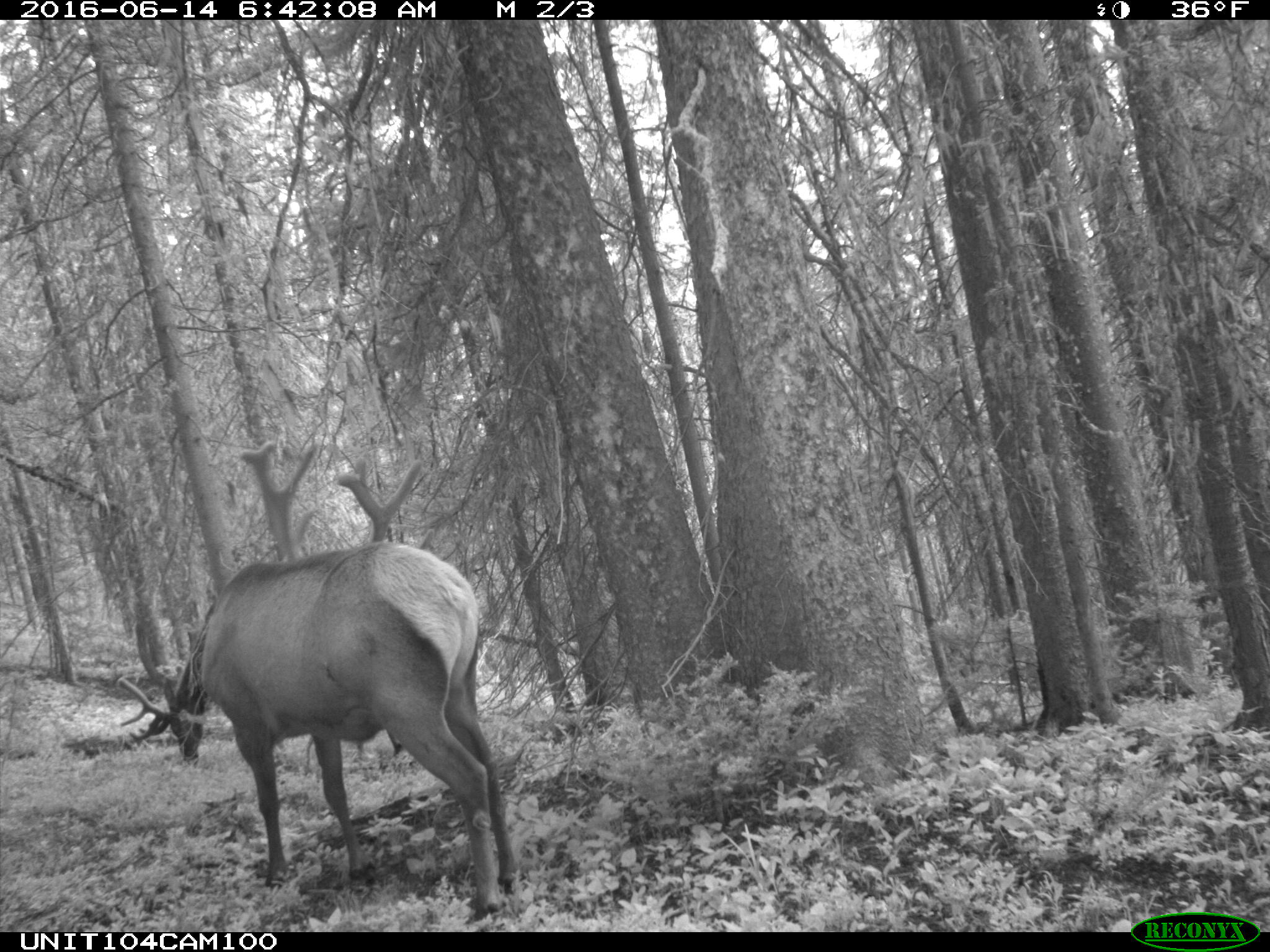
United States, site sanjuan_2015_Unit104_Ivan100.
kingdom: Animalia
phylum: Chordata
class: Mammalia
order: Artiodactyla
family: Cervidae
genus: Cervus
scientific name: Cervus elaphus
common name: red deer